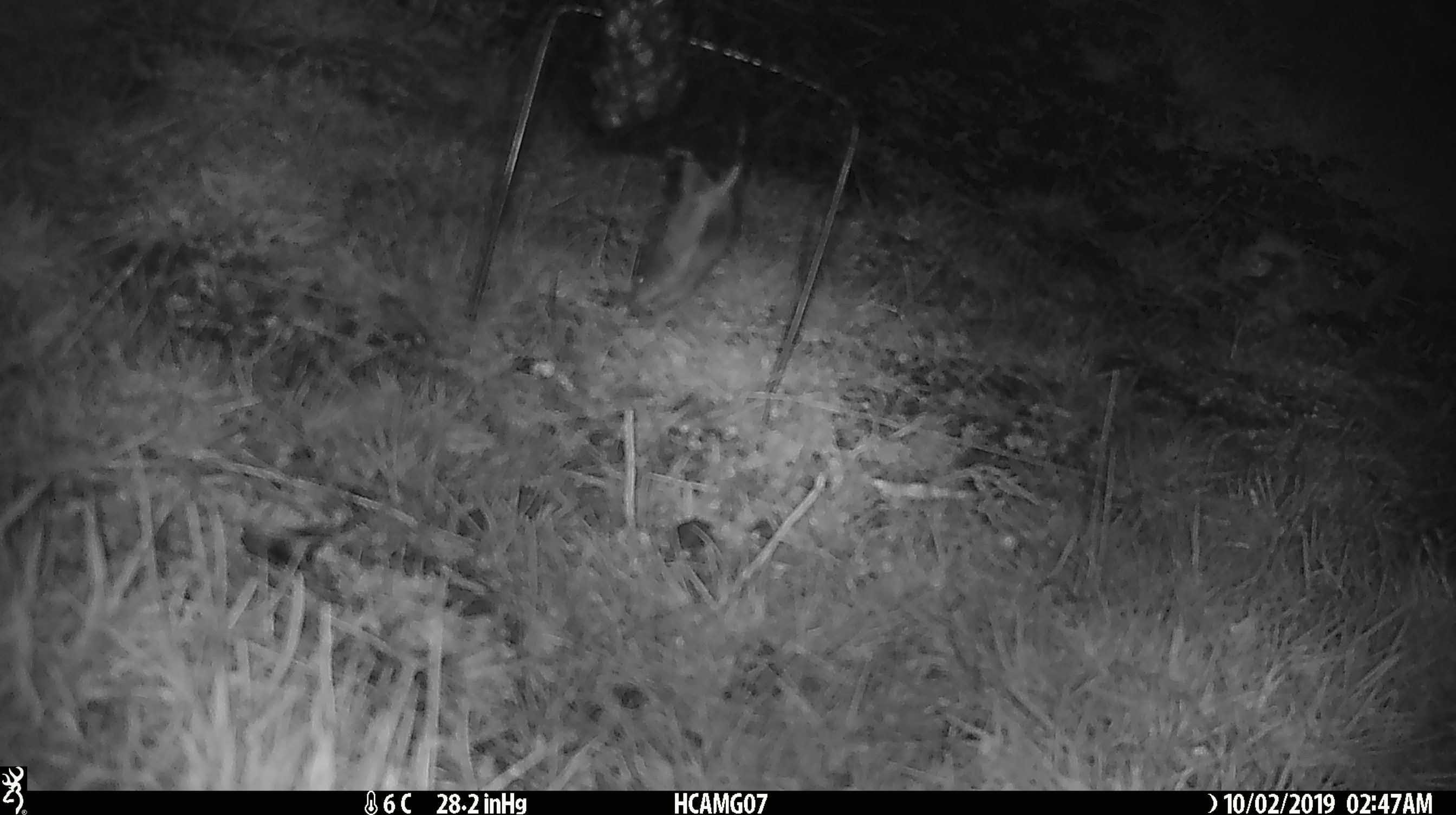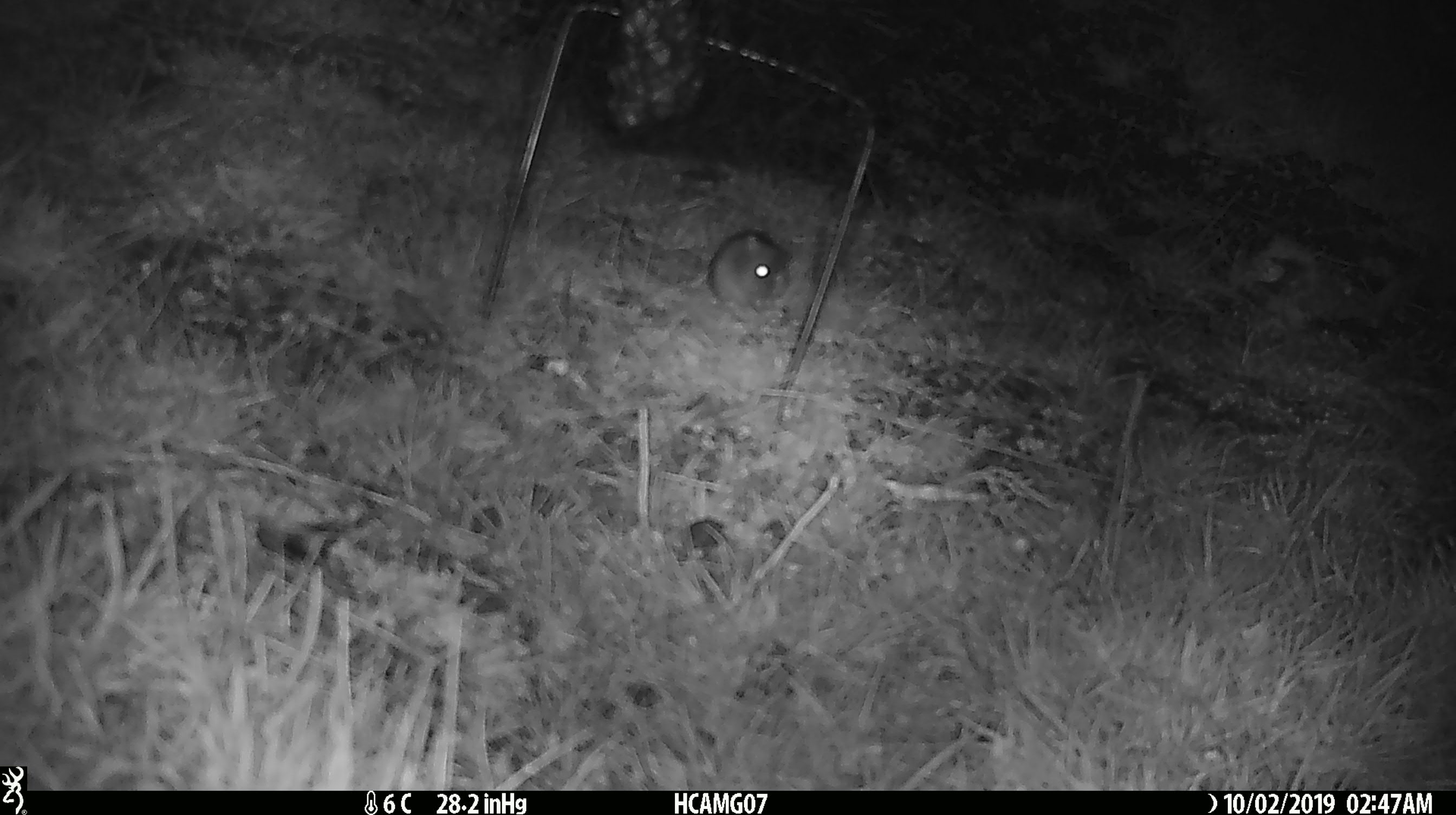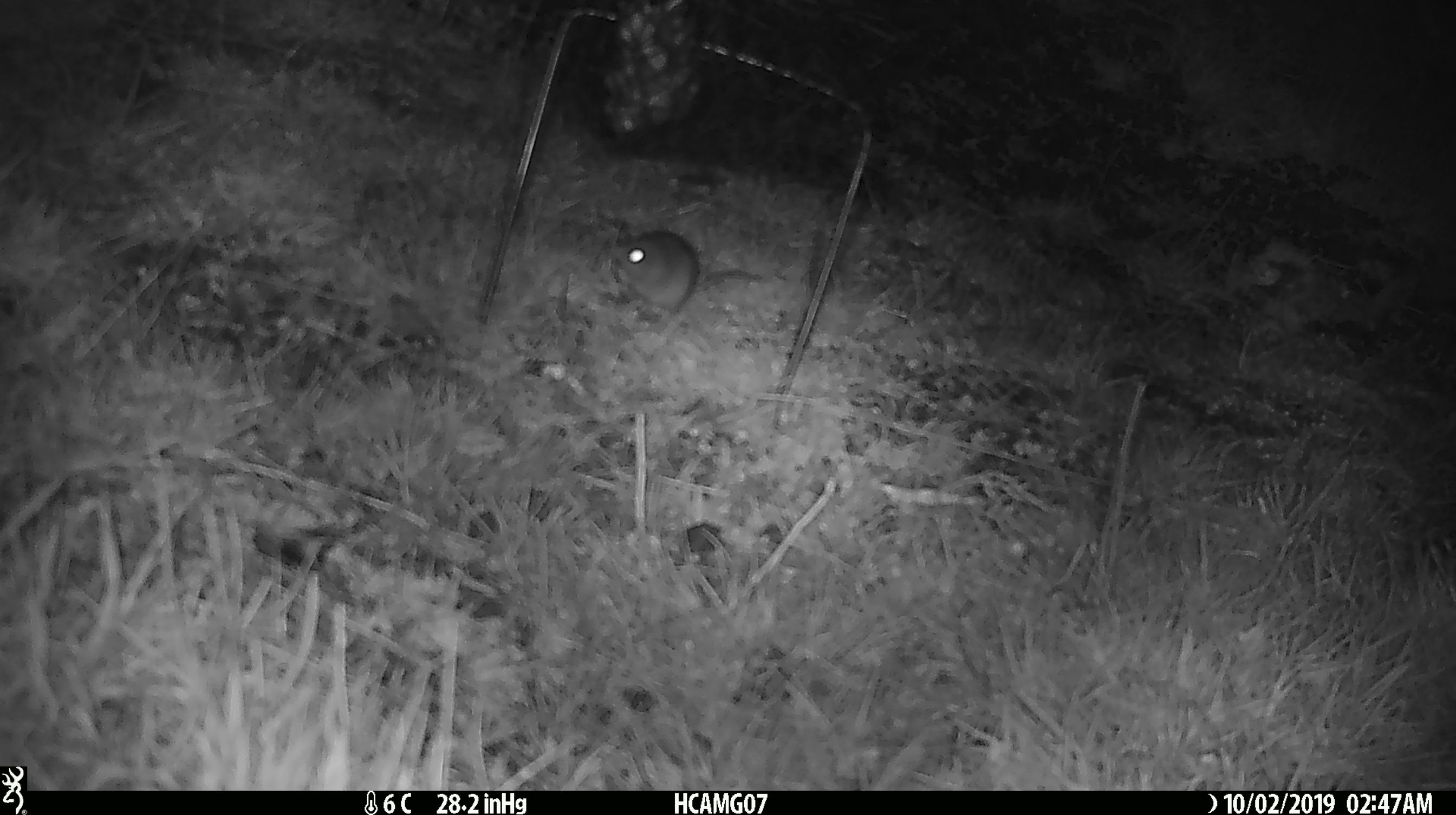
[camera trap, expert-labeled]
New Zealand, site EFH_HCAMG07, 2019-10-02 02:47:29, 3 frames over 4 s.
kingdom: Animalia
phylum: Chordata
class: Mammalia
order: Rodentia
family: Muridae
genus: Mus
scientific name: Mus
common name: mouse